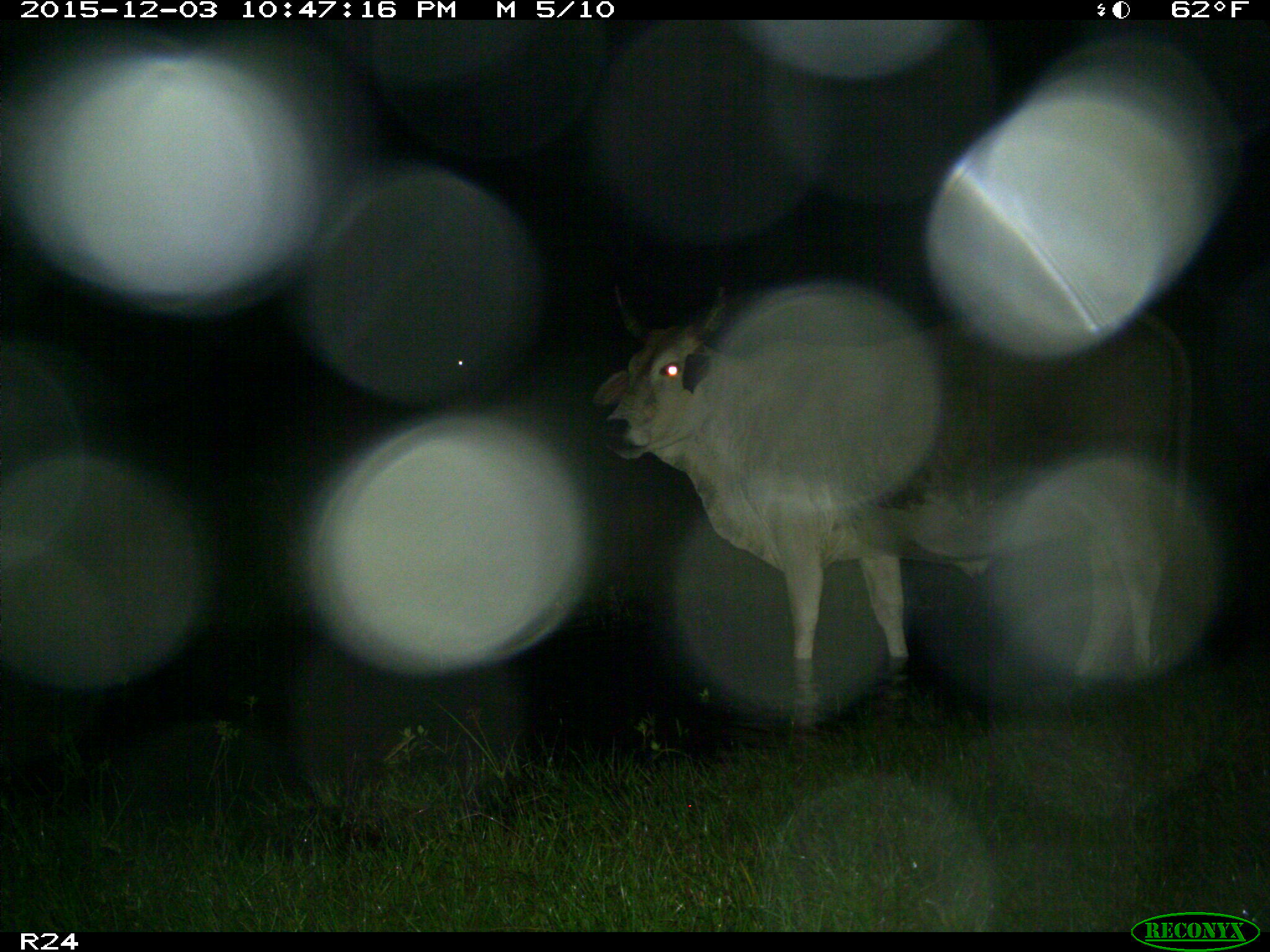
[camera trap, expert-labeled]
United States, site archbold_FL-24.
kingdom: Animalia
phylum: Chordata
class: Mammalia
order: Artiodactyla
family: Bovidae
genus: Bos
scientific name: Bos taurus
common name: domestic cow